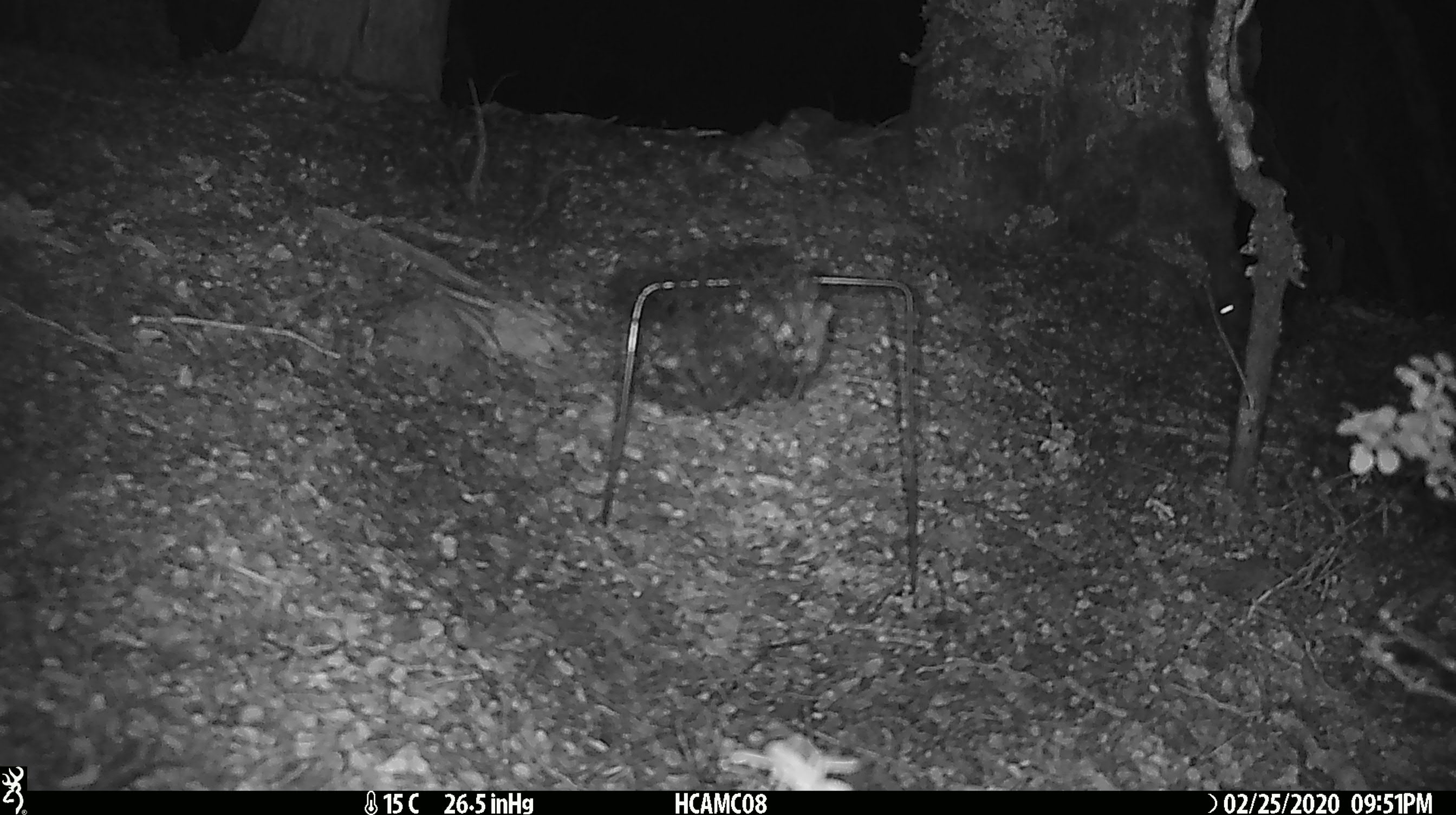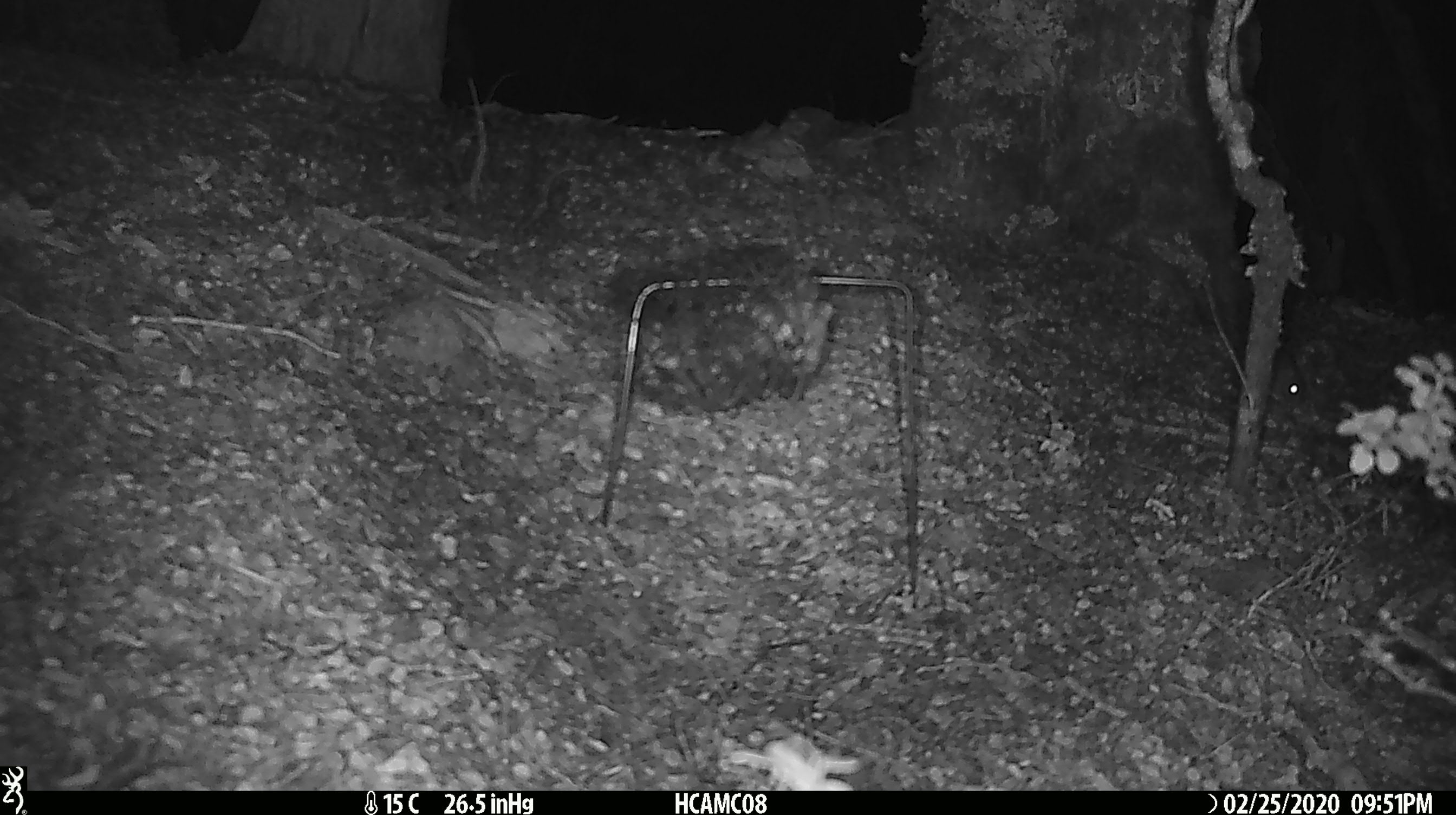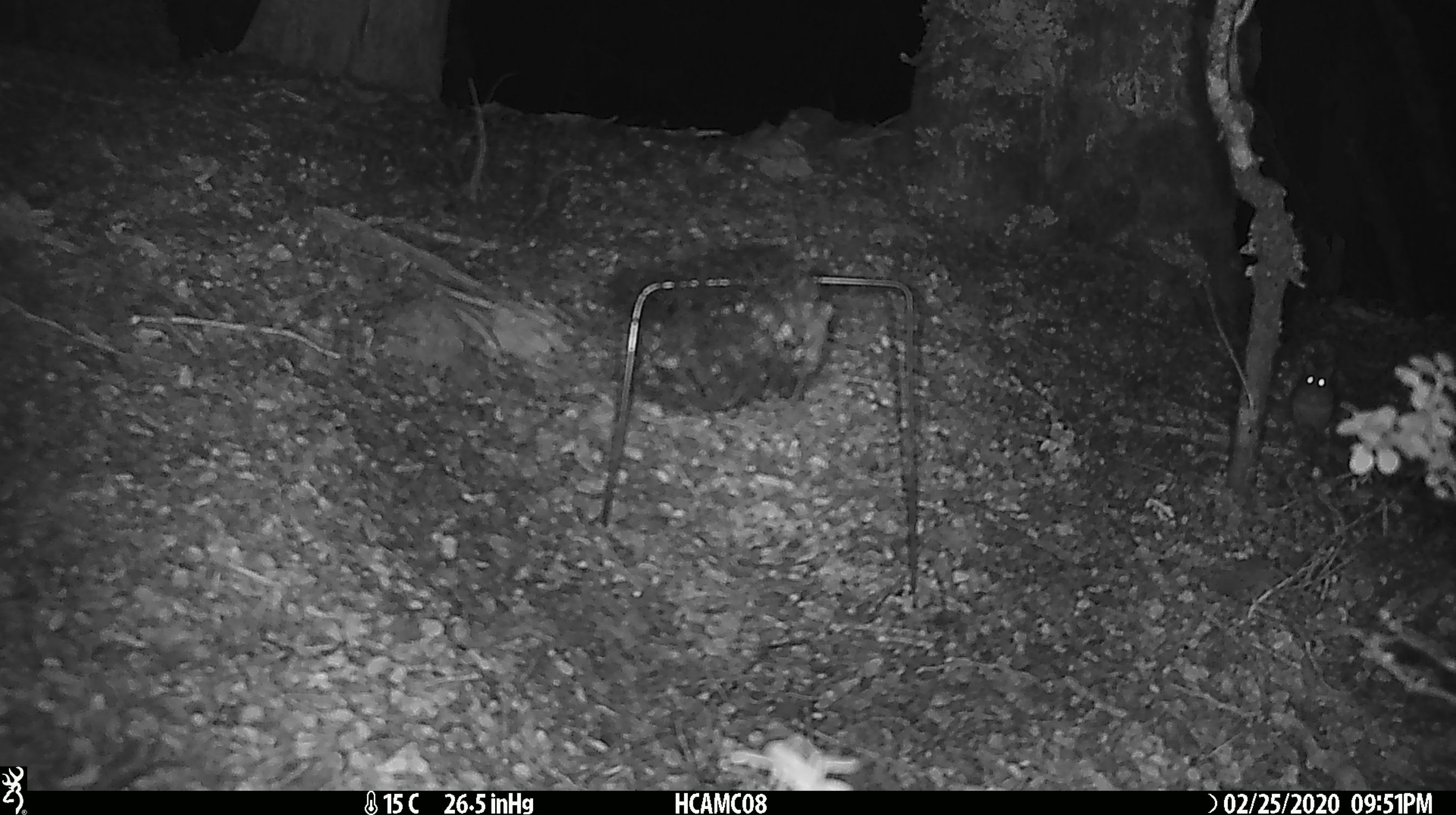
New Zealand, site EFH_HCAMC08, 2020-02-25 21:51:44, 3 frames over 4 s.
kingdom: Animalia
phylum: Chordata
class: Mammalia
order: Rodentia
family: Muridae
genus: Mus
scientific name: Mus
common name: mouse